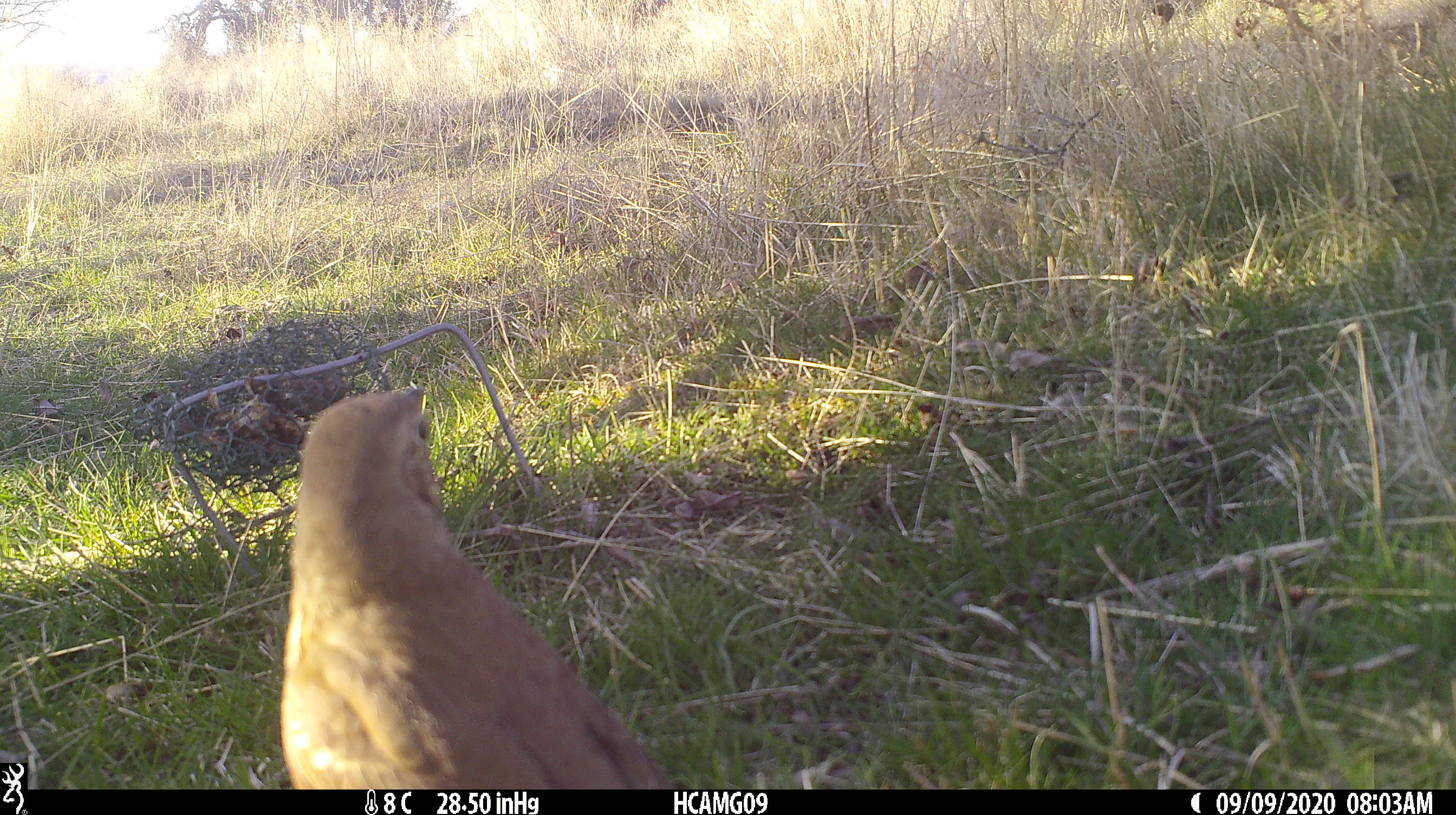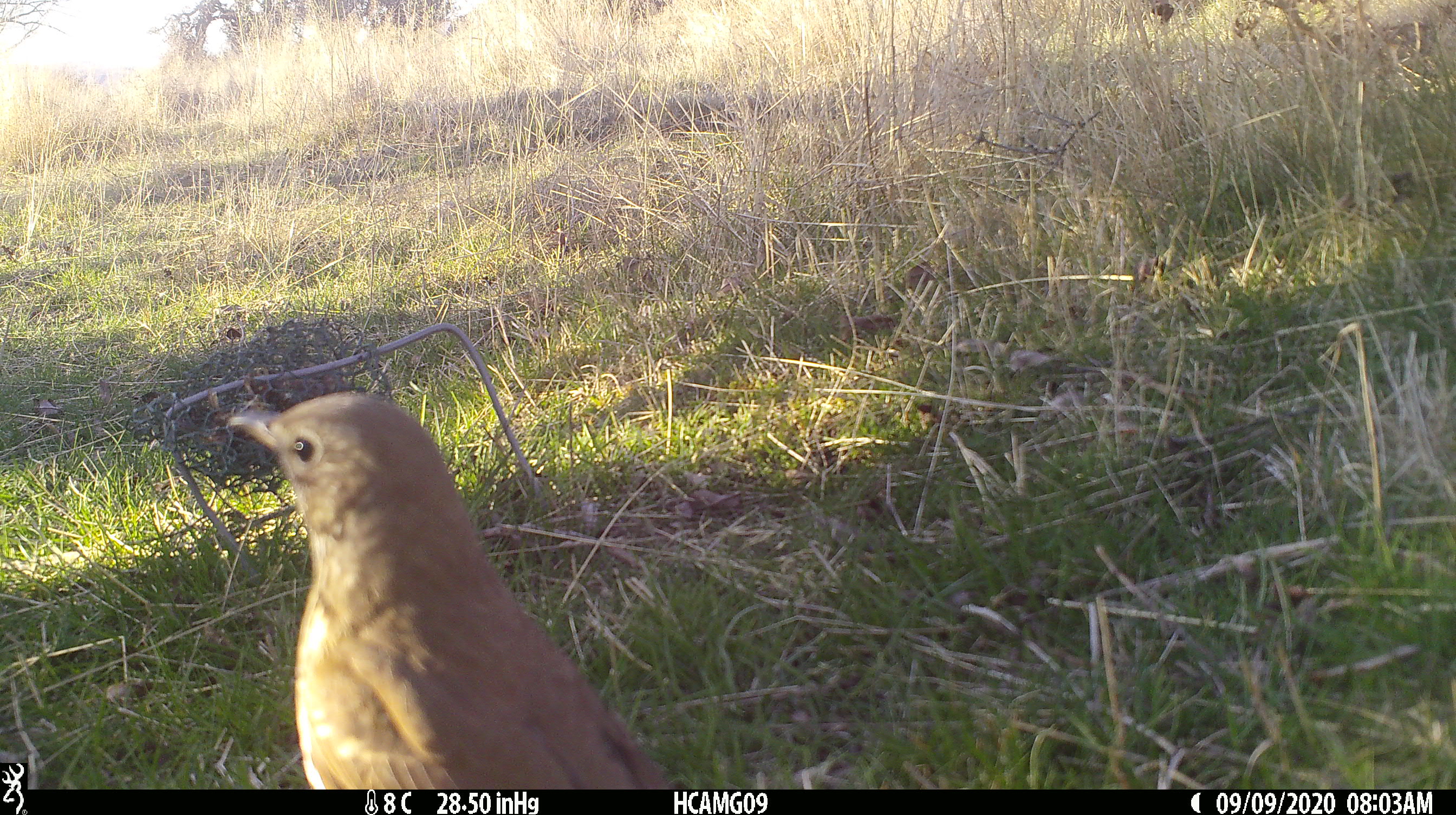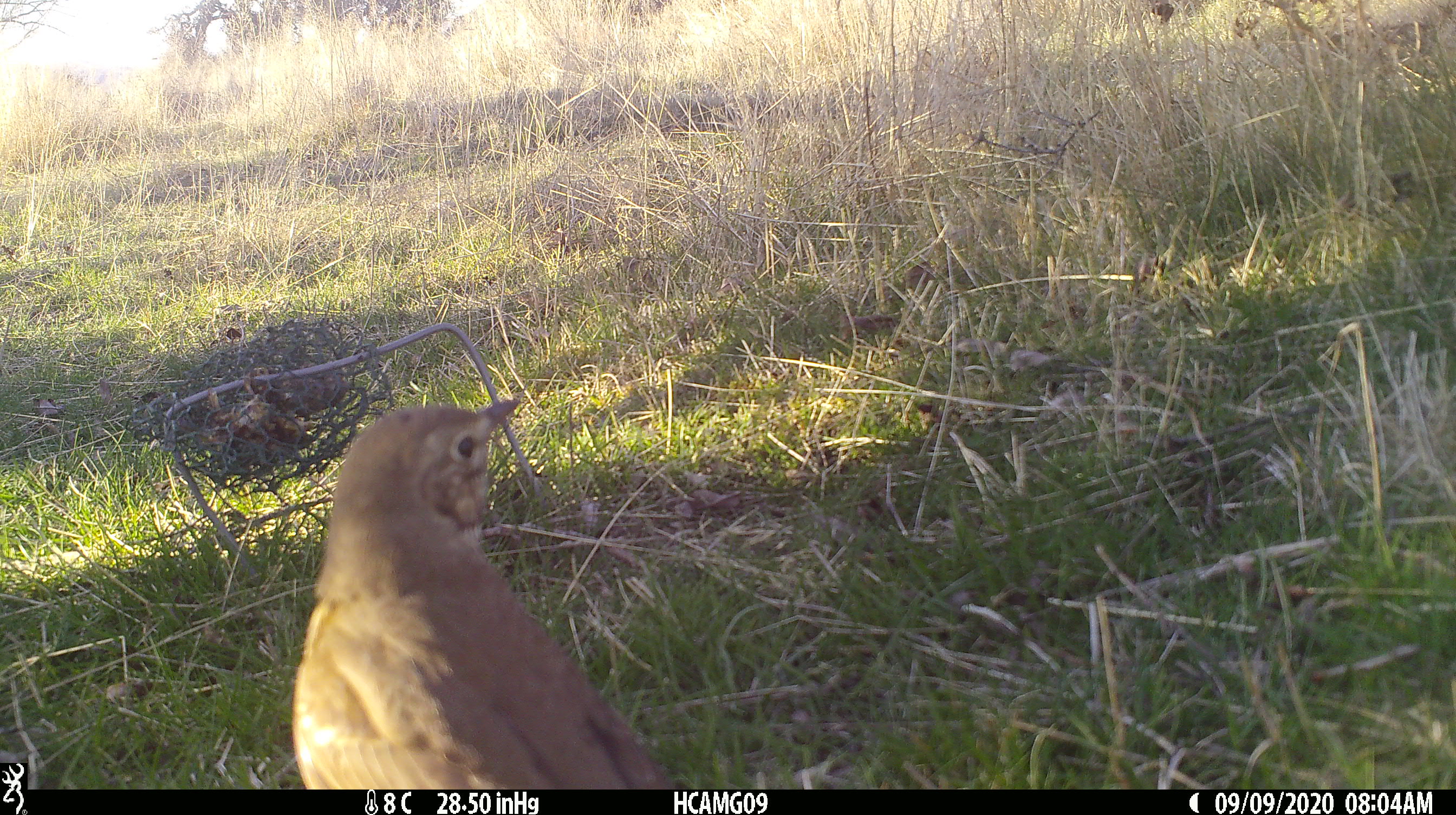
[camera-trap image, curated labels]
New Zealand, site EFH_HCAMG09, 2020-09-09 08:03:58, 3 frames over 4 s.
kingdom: Animalia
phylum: Chordata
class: Aves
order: Passeriformes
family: Turdidae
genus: Turdus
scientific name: Turdus philomelos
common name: song thrush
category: thrush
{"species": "thrush (song thrush) (Turdus philomelos)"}